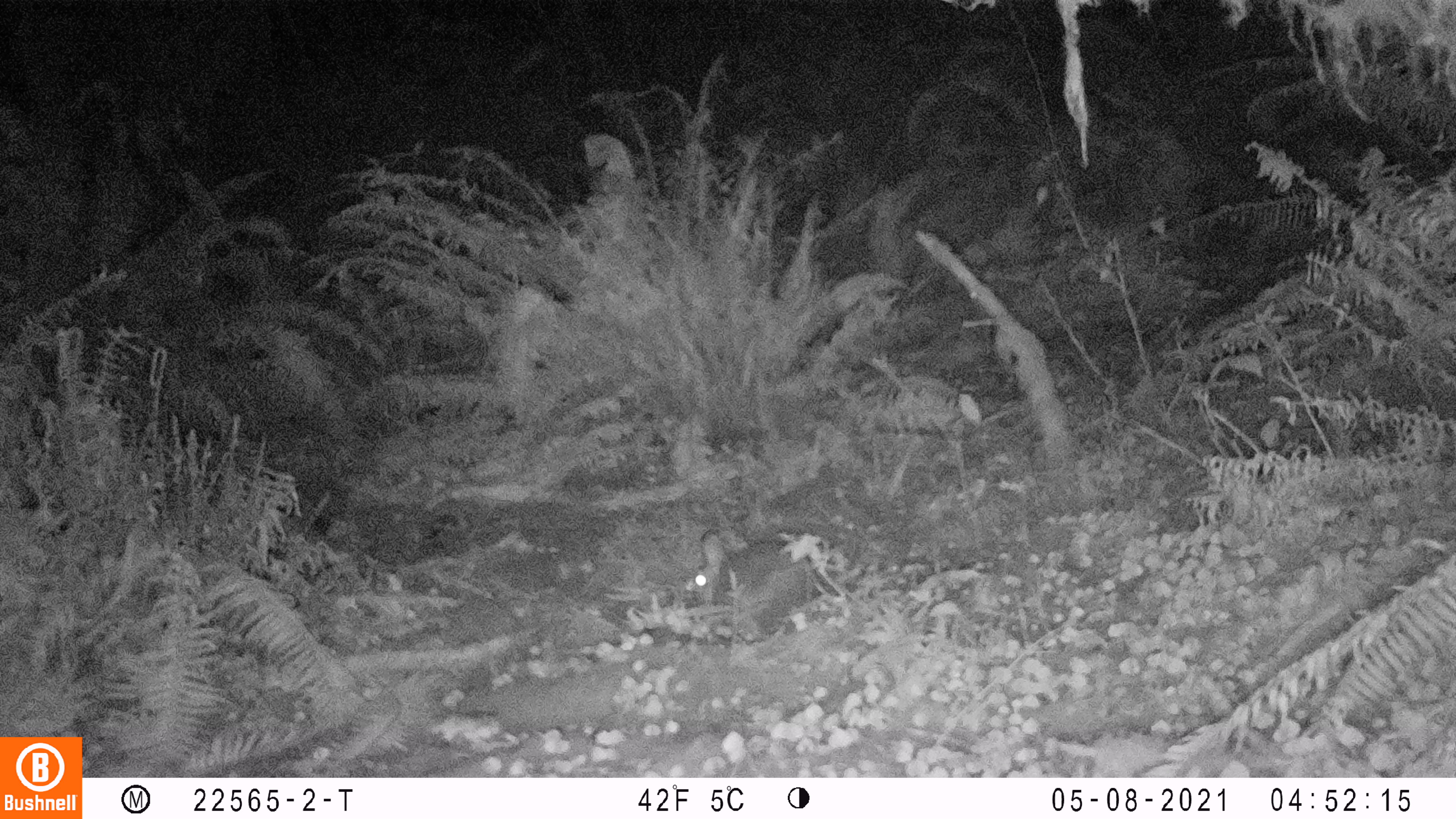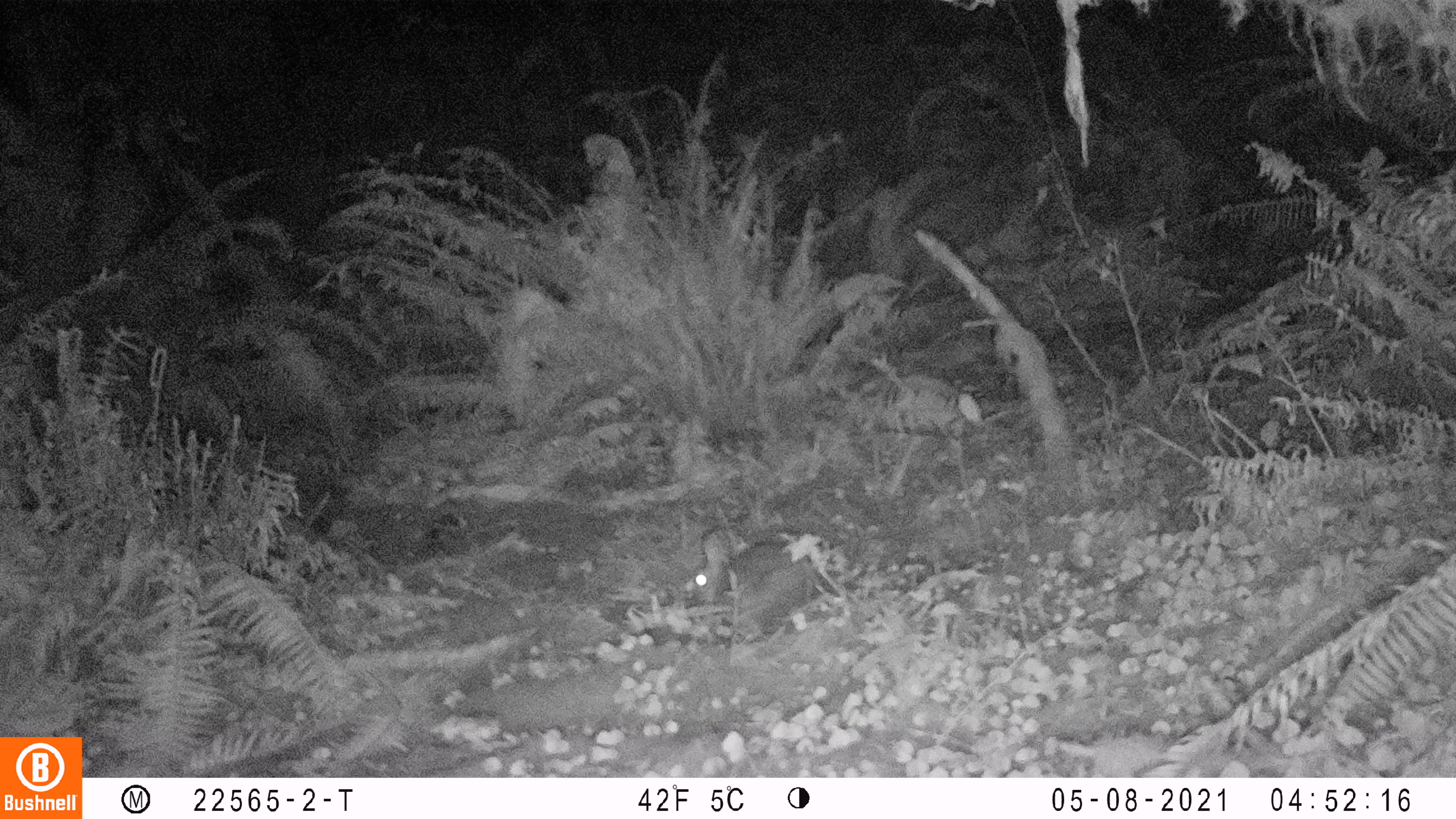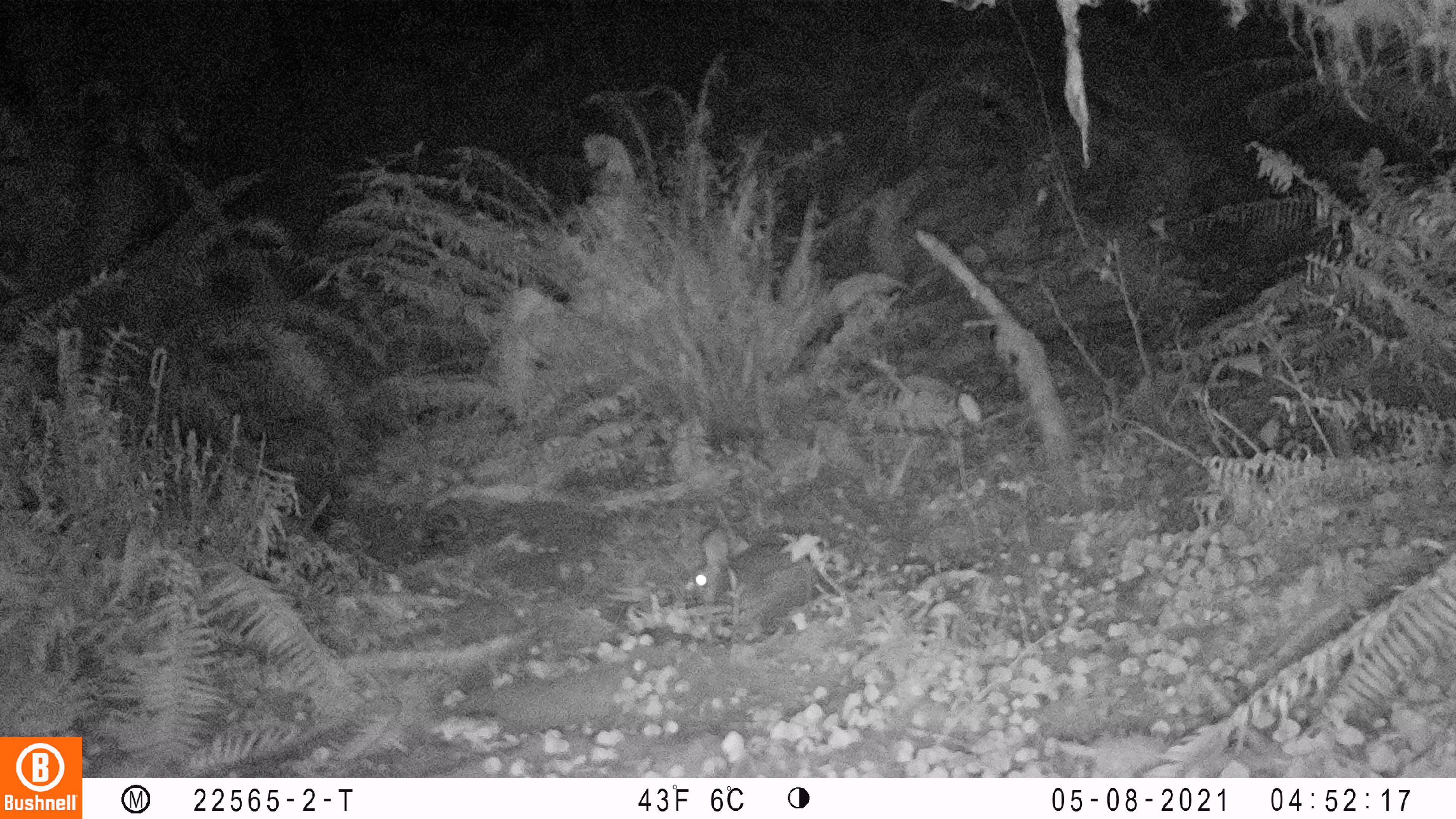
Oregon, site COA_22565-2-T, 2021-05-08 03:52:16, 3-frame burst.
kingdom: Animalia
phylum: Chordata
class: Mammalia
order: Lagomorpha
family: Leporidae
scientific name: Leporidae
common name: hares and rabbits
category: leporidae family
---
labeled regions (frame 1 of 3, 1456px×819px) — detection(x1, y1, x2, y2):
leporidae family: detection(679, 528, 826, 612)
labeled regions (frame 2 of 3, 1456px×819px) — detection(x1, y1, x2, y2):
leporidae family: detection(679, 524, 812, 613)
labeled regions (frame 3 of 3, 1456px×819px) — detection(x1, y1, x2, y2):
leporidae family: detection(680, 524, 820, 613)